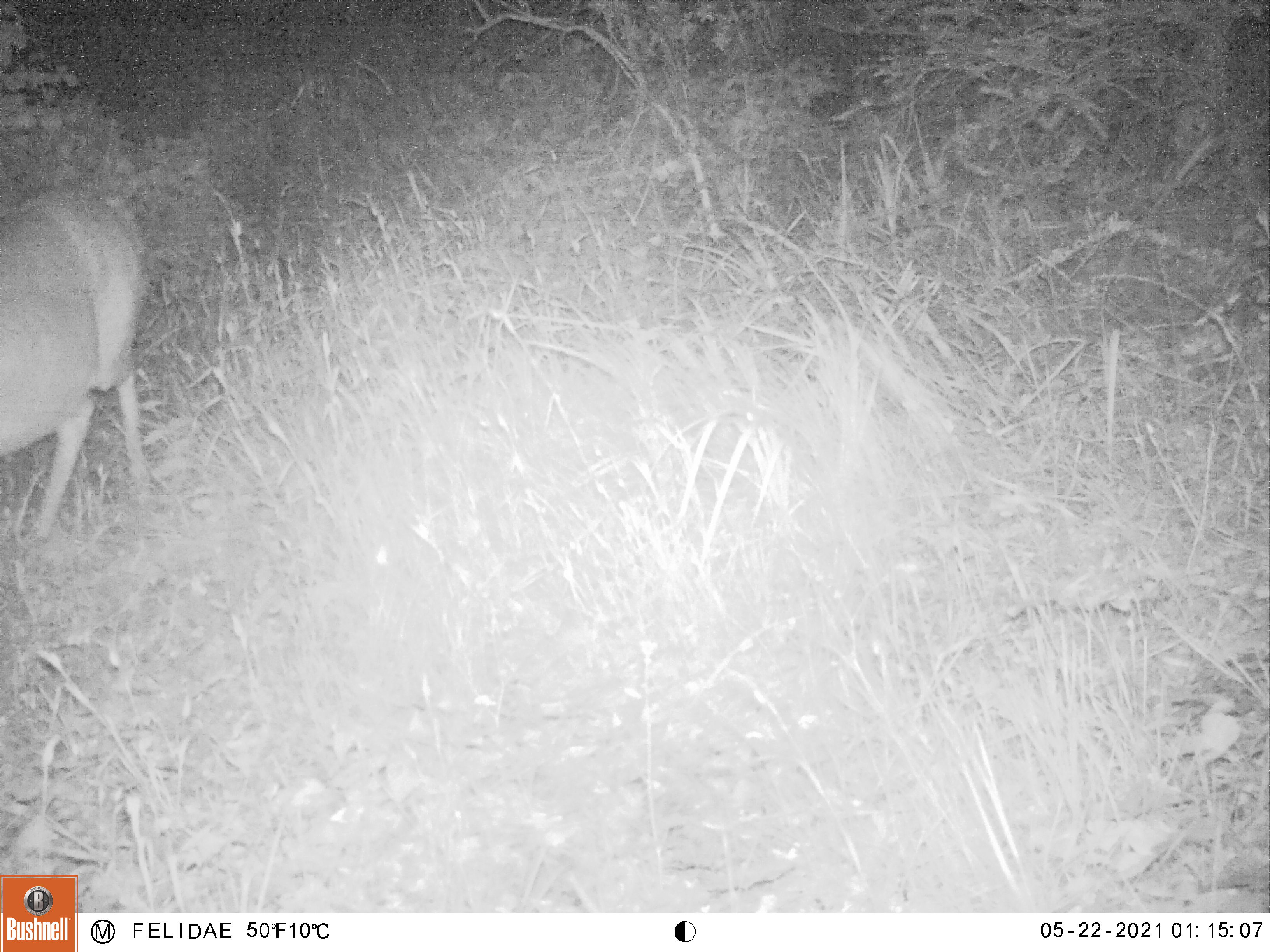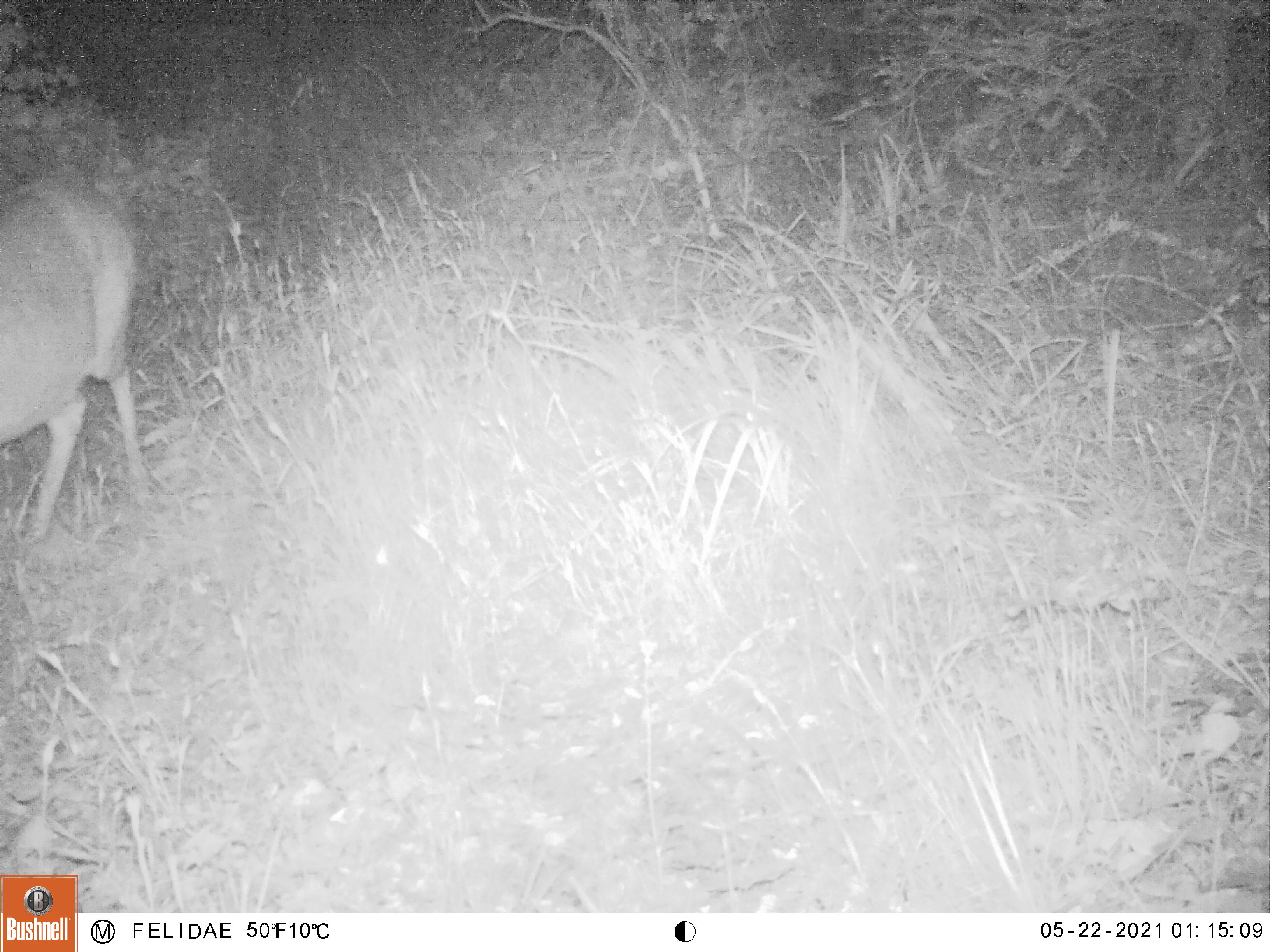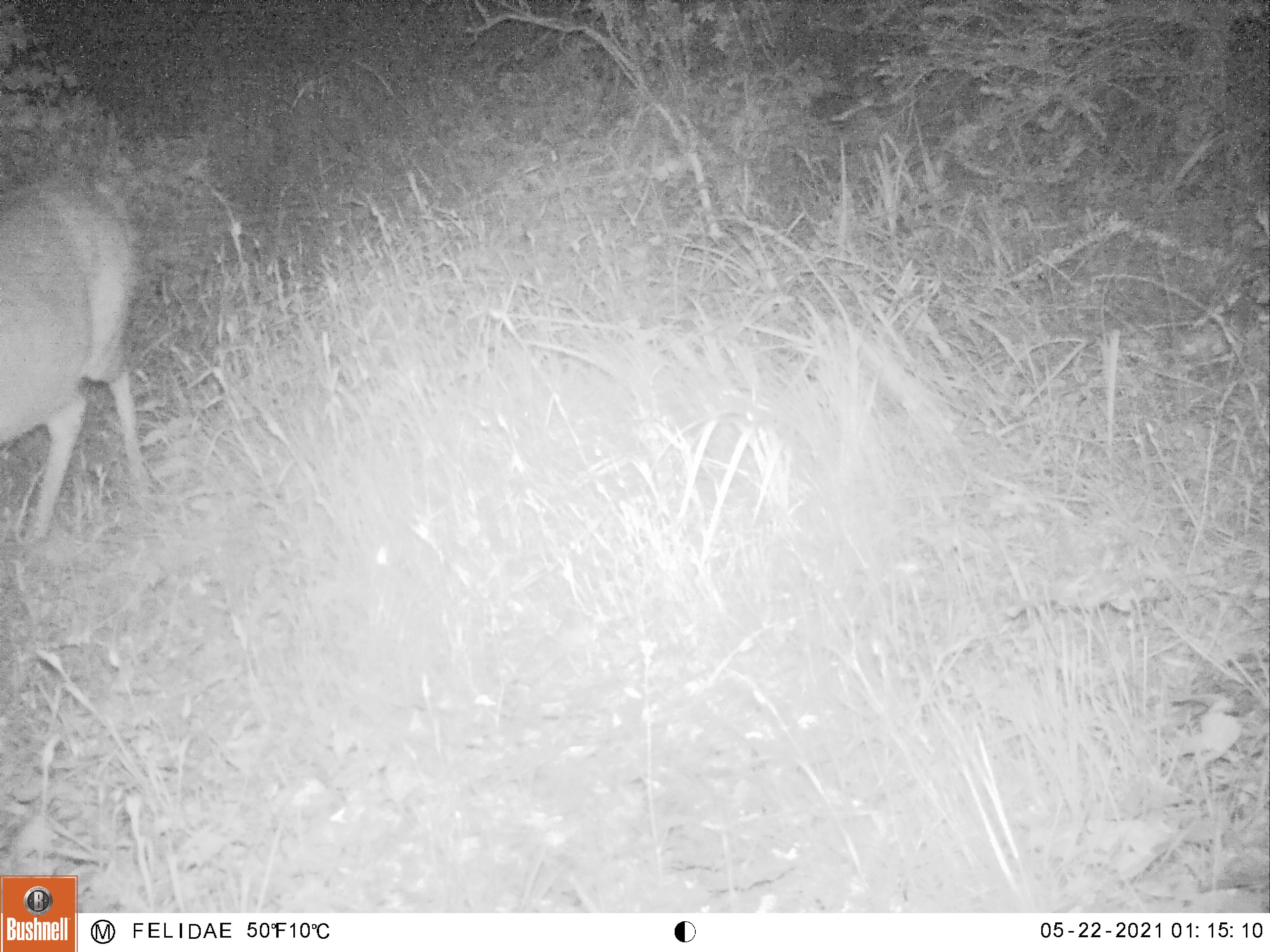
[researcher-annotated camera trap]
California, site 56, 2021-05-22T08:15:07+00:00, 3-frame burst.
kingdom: Animalia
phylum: Chordata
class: Mammalia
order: Artiodactyla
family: Cervidae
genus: Odocoileus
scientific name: Odocoileus hemionus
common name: mule deer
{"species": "mule deer (Odocoileus hemionus)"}